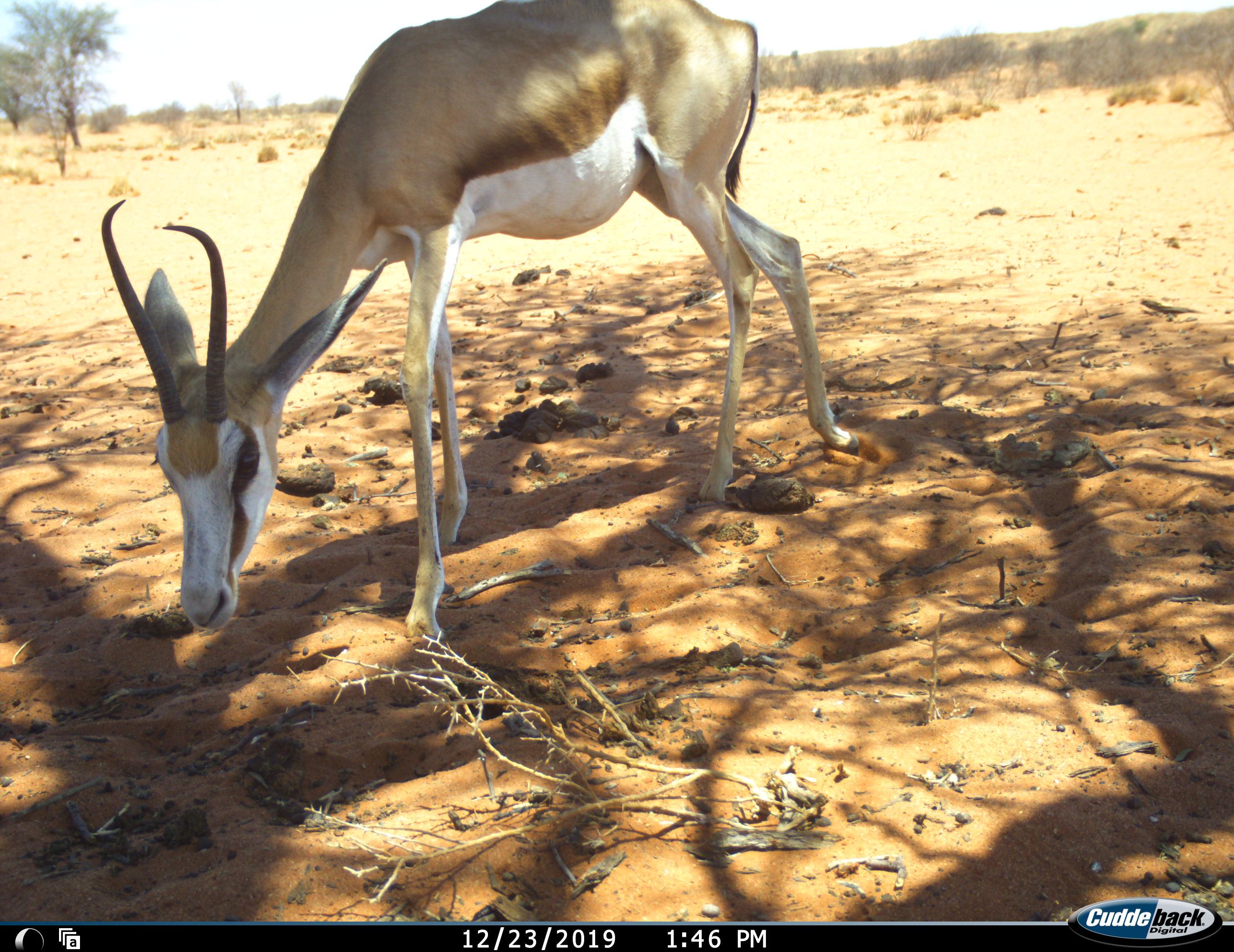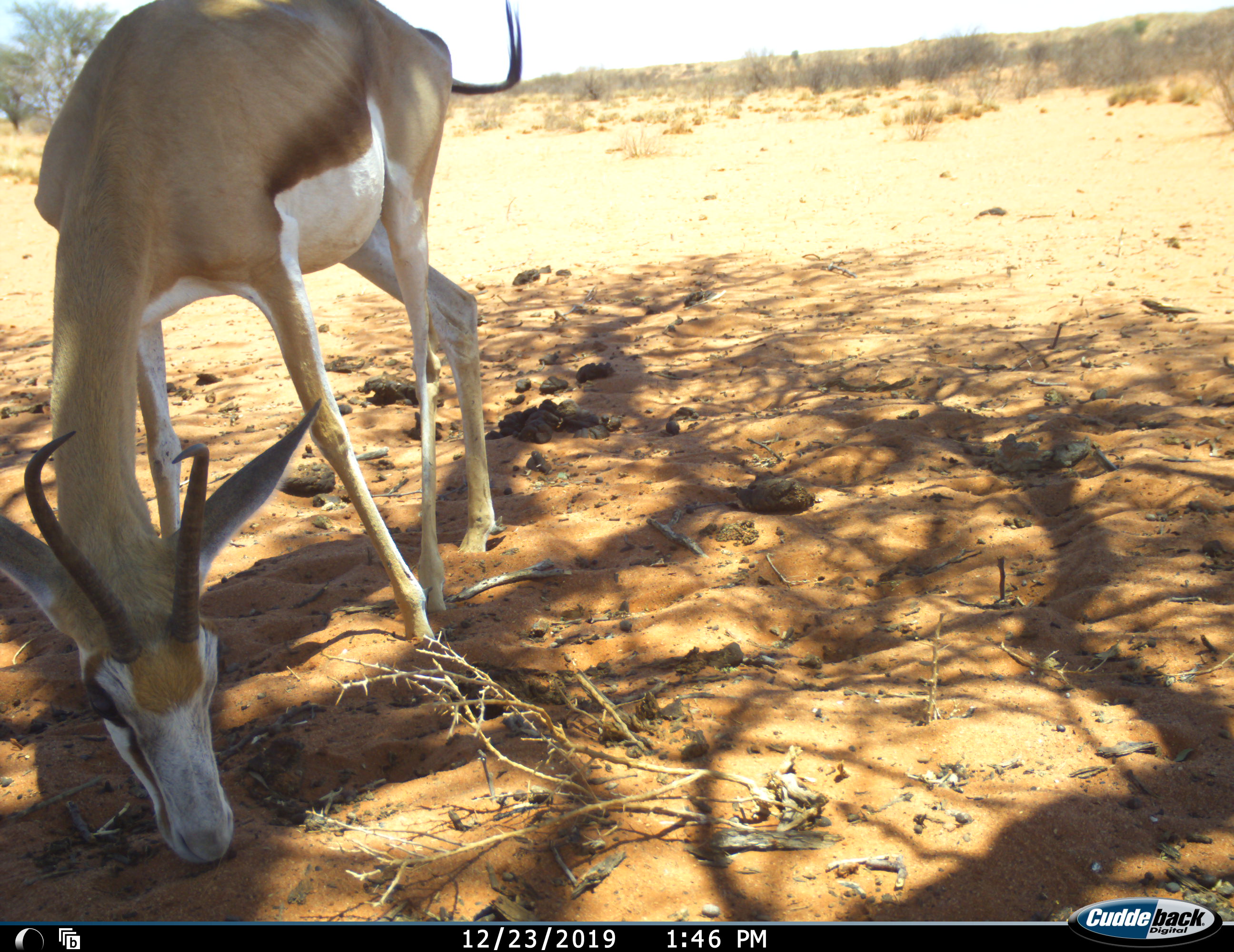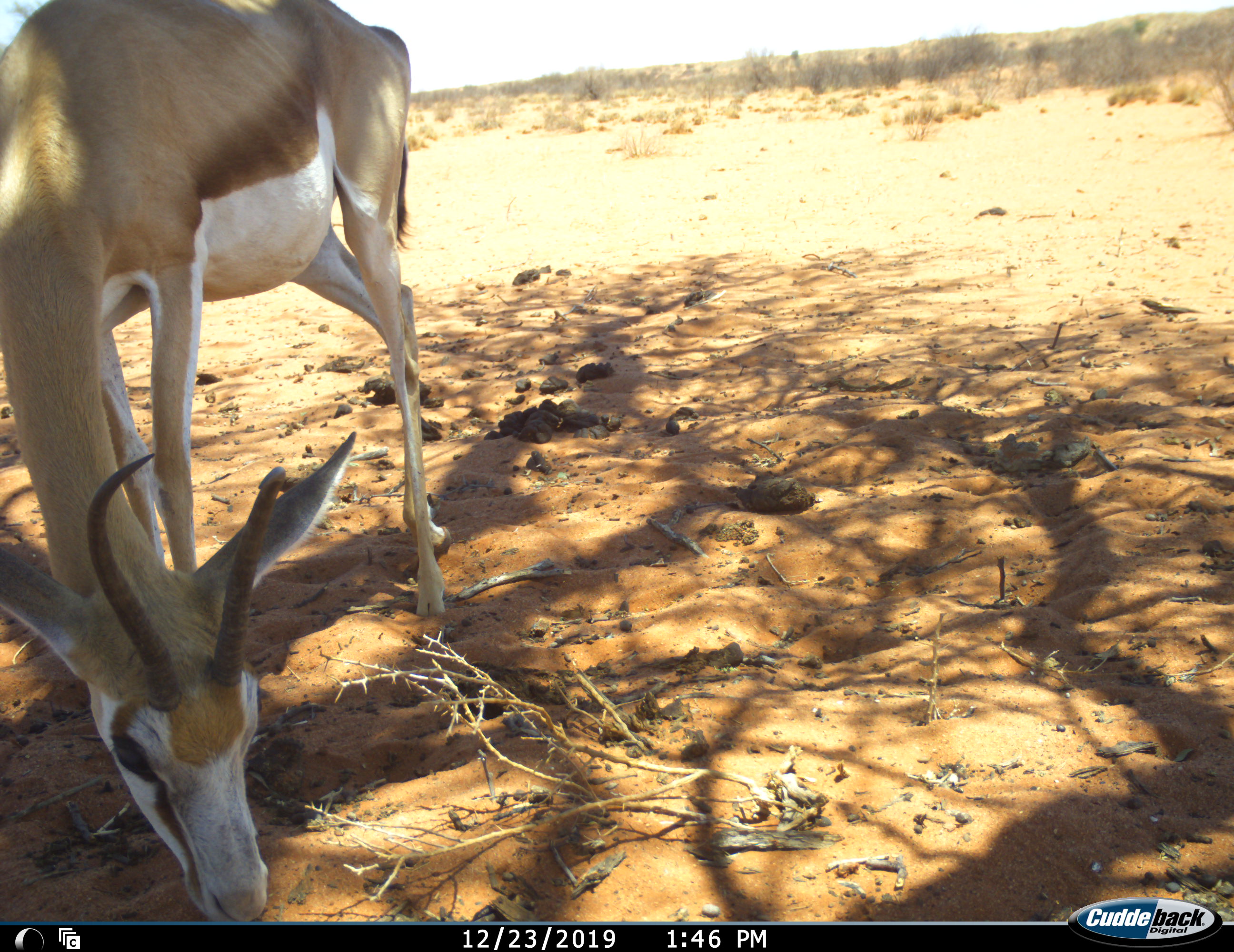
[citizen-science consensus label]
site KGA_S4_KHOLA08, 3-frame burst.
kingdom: Animalia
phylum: Chordata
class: Mammalia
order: Artiodactyla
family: Bovidae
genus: Antidorcas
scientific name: Antidorcas marsupialis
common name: springbok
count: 1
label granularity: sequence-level